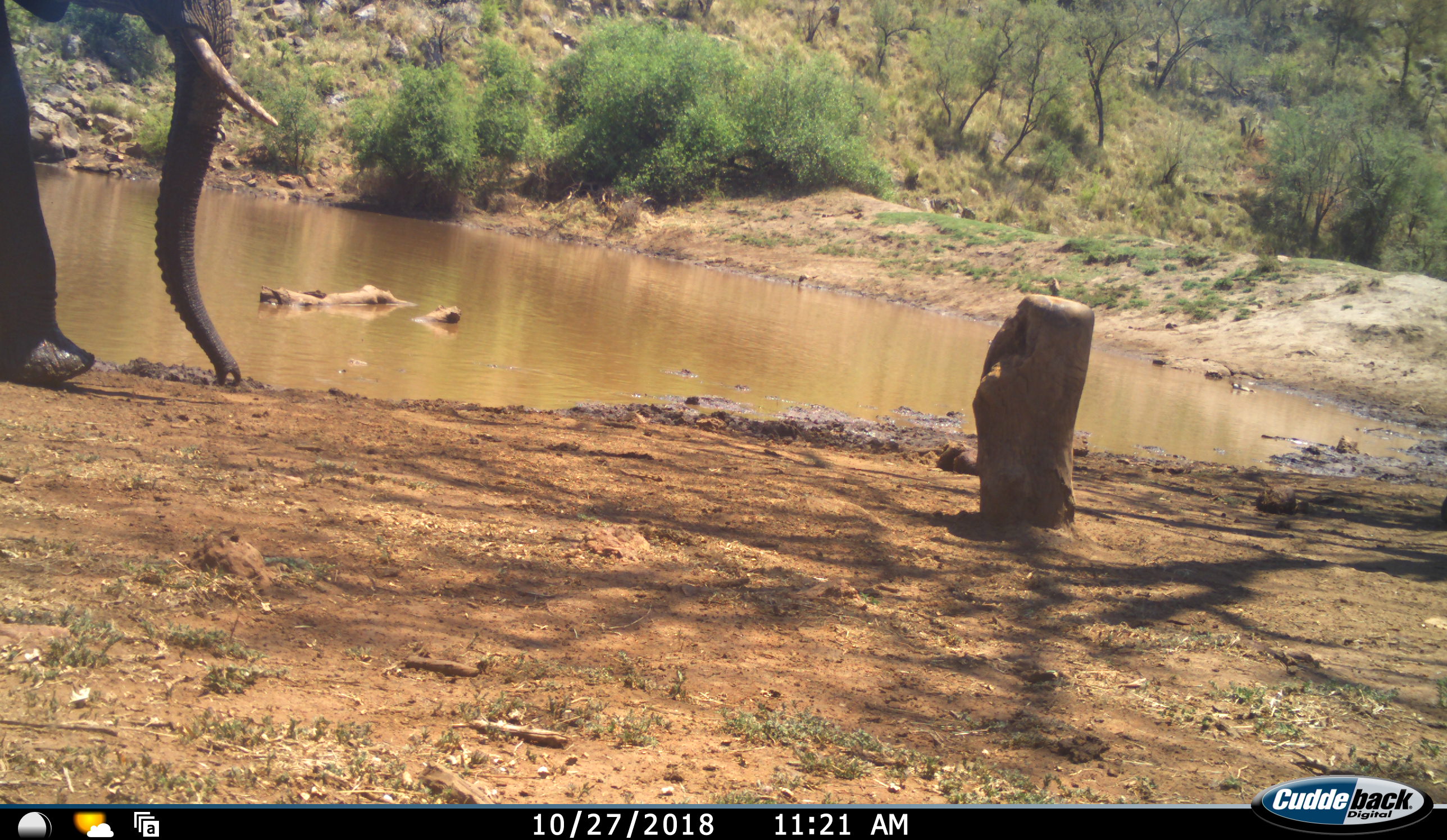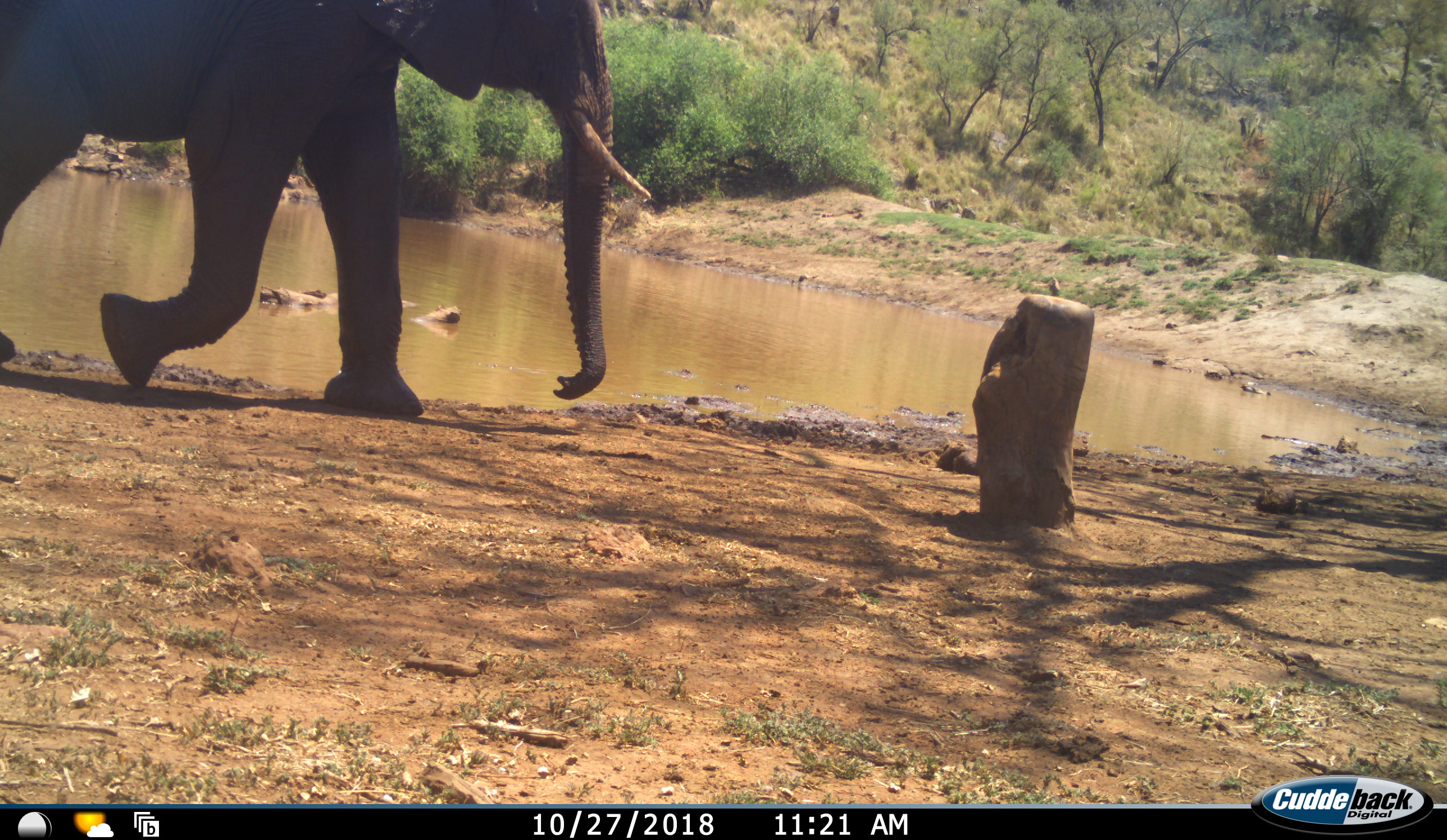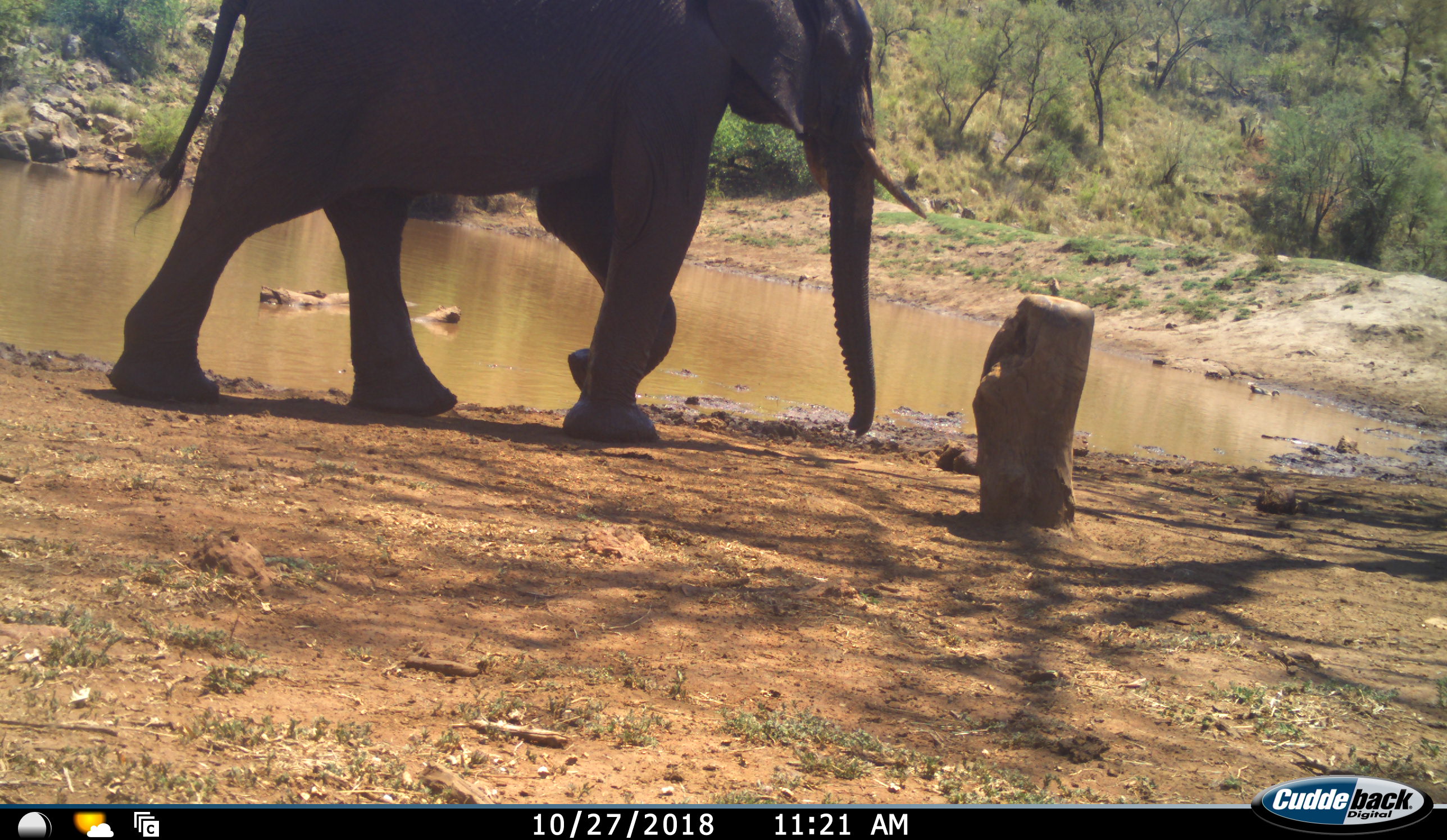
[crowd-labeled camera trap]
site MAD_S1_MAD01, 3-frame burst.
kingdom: Animalia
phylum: Chordata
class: Mammalia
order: Proboscidea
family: Elephantidae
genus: Loxodonta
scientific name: Loxodonta africana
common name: african bush elephant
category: elephant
Elephant (african bush elephant) (Loxodonta africana), count 1. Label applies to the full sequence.